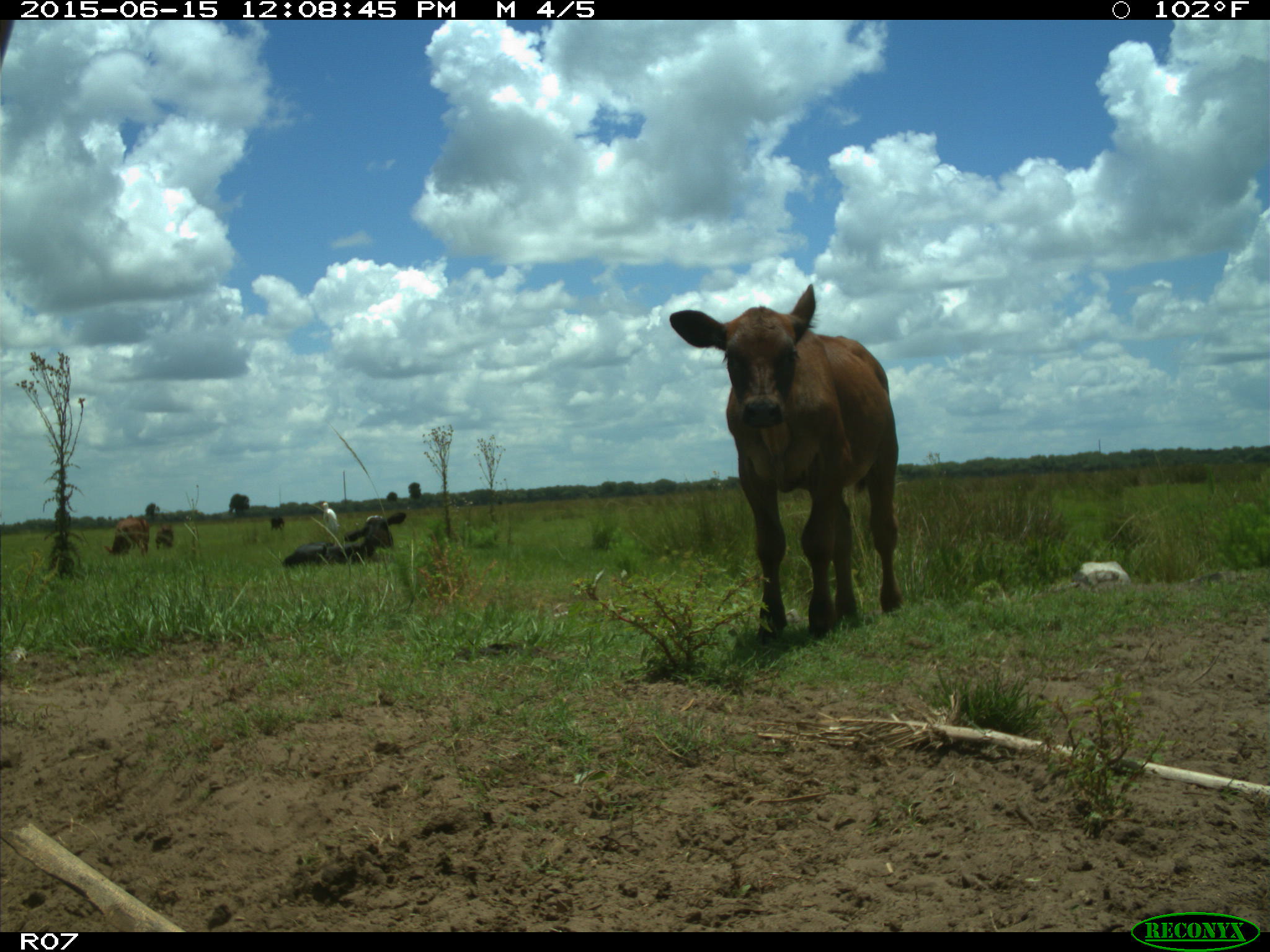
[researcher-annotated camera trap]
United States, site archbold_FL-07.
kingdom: Animalia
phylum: Chordata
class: Mammalia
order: Artiodactyla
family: Bovidae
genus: Bos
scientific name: Bos taurus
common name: domestic cow